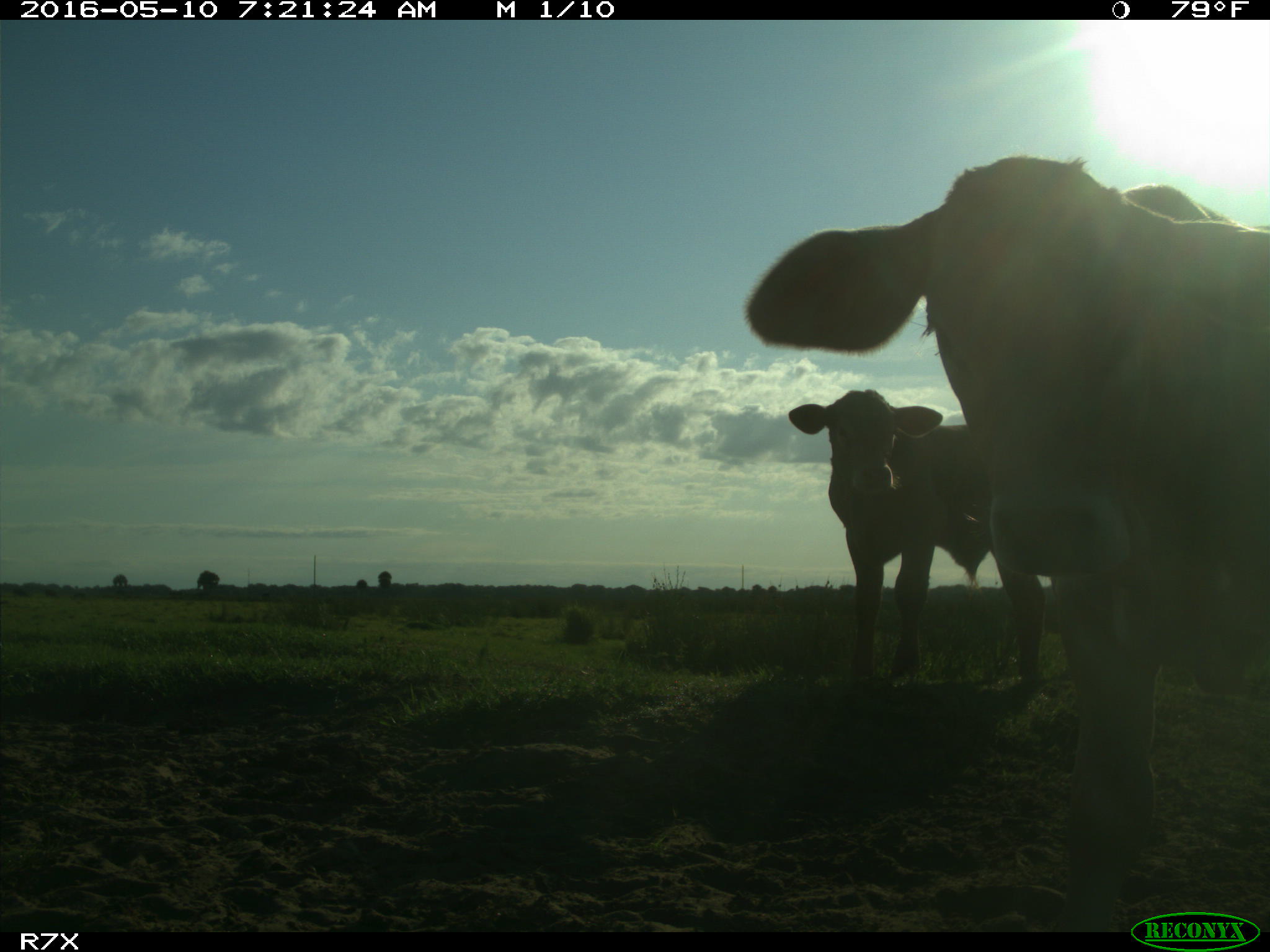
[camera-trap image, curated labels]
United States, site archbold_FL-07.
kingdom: Animalia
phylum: Chordata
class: Mammalia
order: Artiodactyla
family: Bovidae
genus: Bos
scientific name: Bos taurus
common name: domestic cow